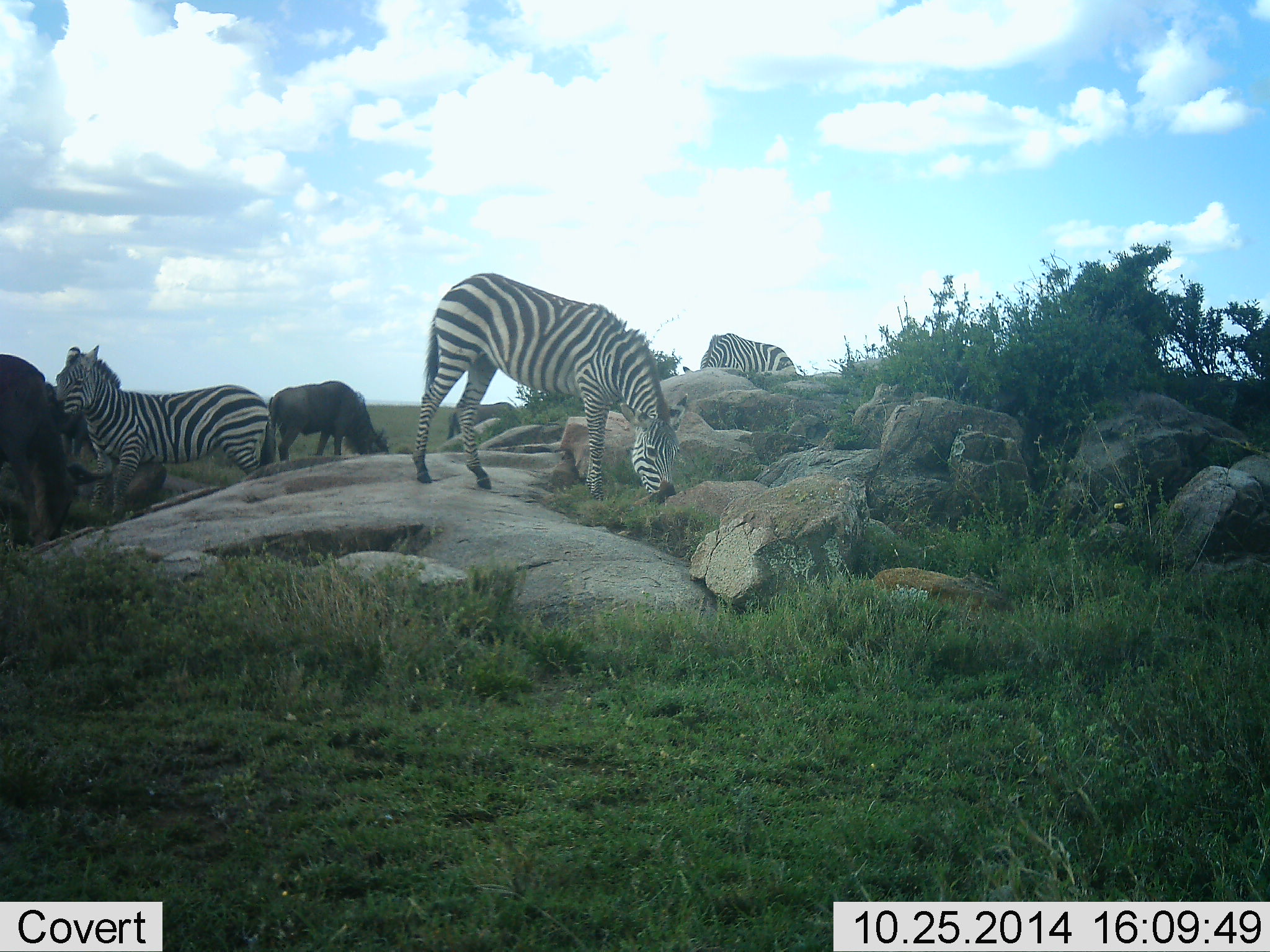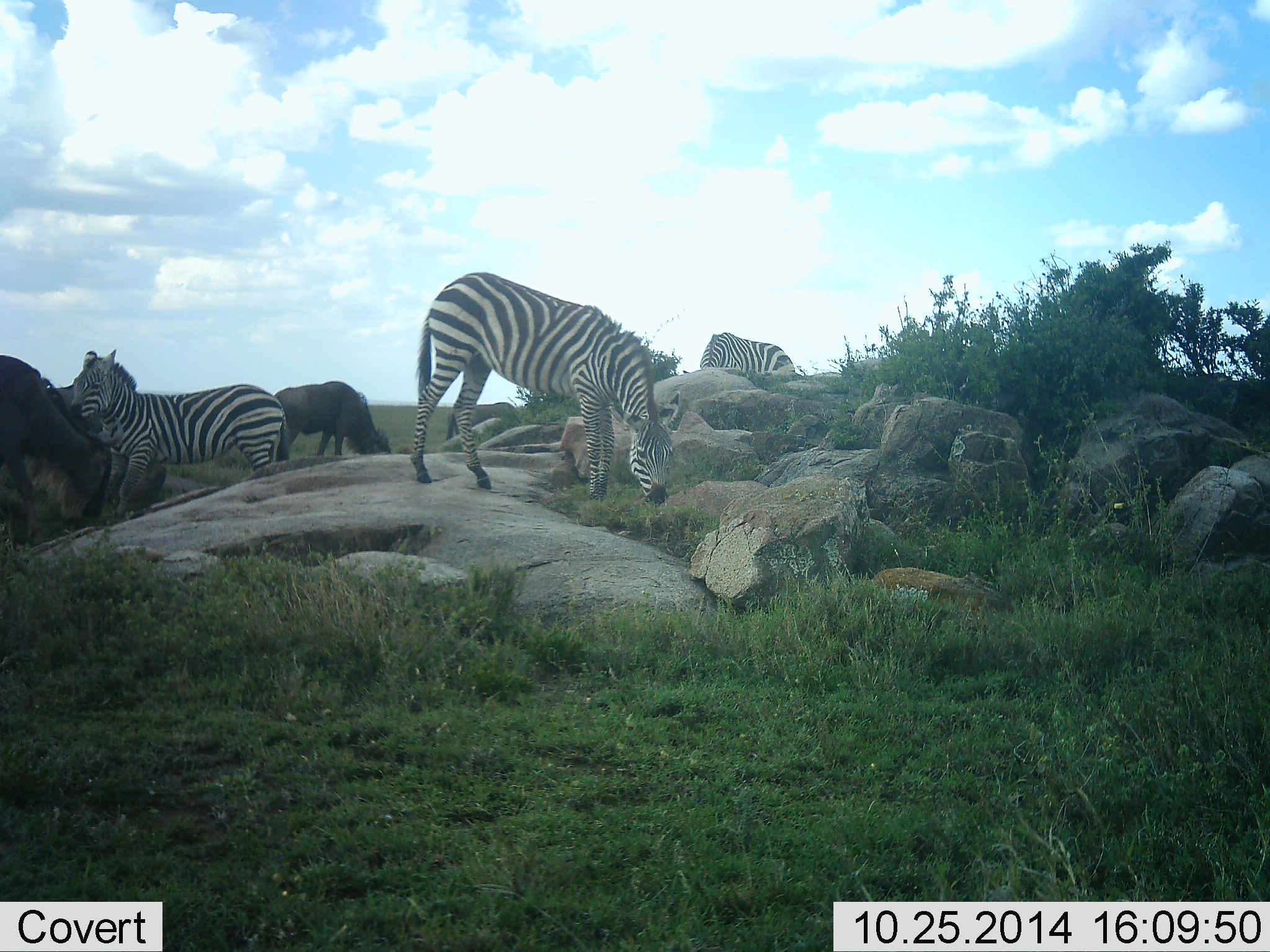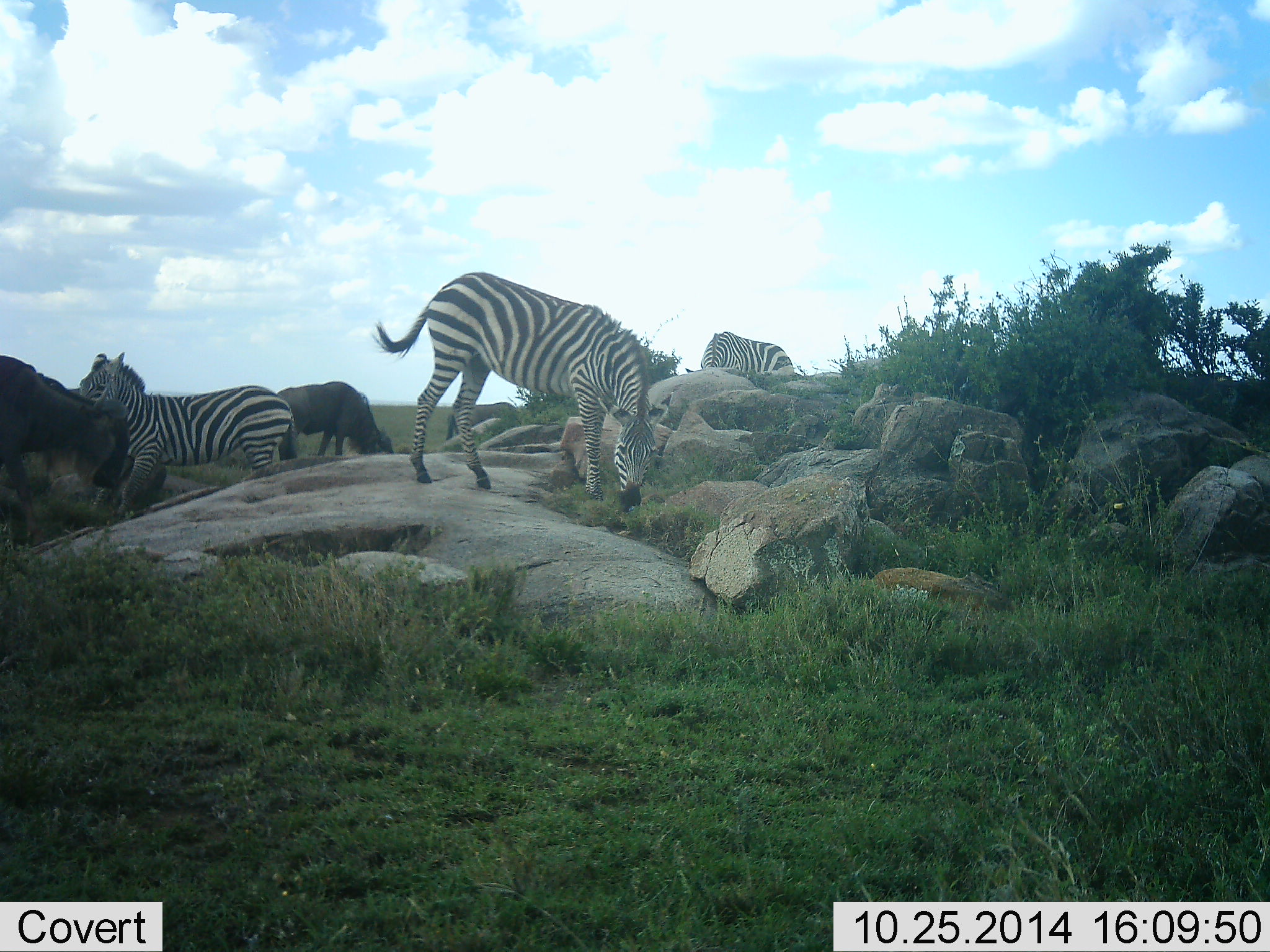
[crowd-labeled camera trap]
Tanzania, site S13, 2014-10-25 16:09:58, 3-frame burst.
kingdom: Animalia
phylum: Chordata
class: Mammalia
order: Artiodactyla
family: Bovidae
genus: Connochaetes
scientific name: Connochaetes taurinus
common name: blue wildebeest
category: wildebeest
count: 2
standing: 20%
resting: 0%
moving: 10%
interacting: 0%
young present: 0%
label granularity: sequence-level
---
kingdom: Animalia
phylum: Chordata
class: Mammalia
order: Perissodactyla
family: Equidae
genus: Equus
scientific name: Equus quagga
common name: plains zebra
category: zebra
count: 3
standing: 42%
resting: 0%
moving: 17%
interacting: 8%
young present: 0%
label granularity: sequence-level